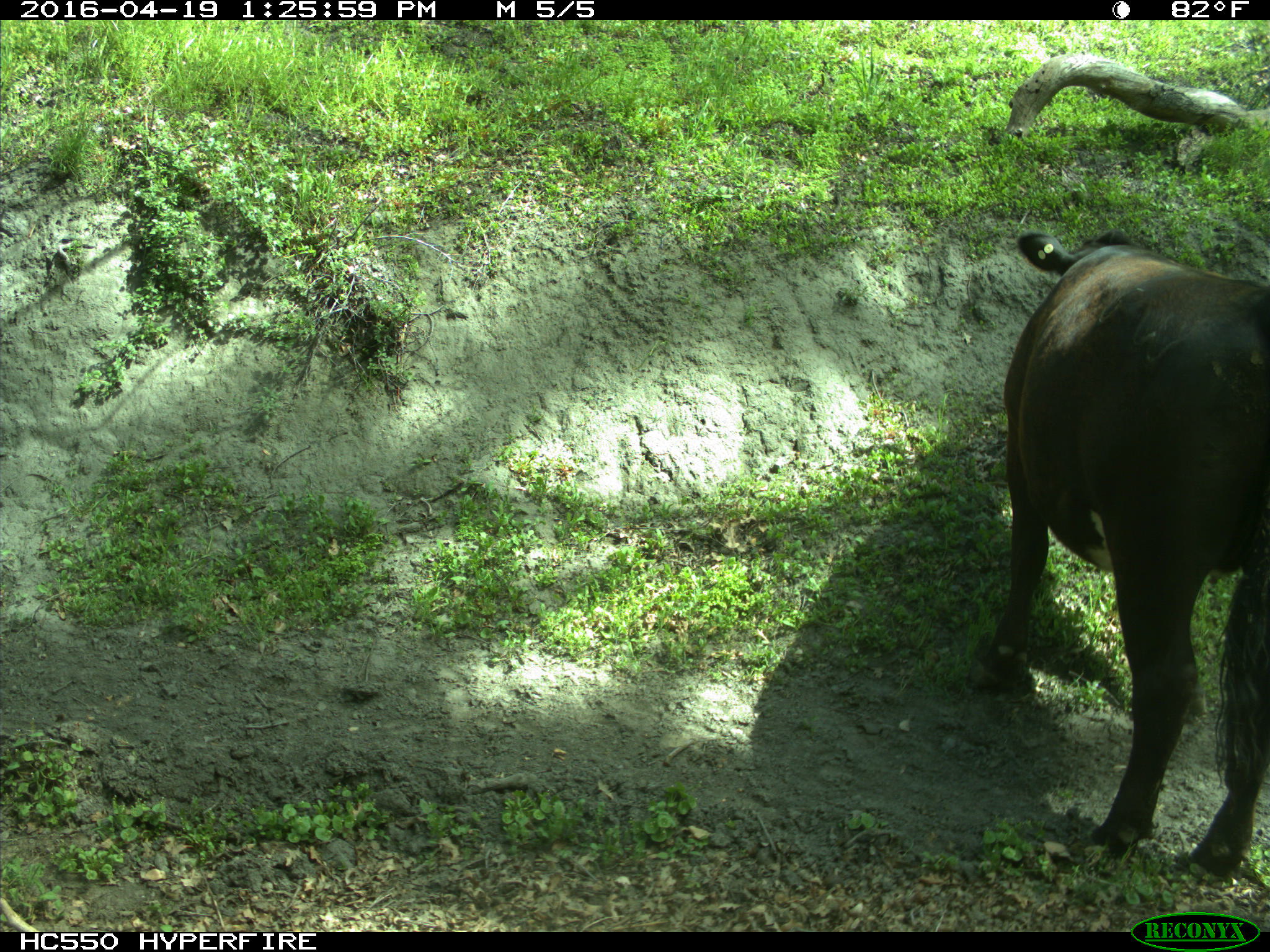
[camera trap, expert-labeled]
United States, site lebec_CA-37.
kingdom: Animalia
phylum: Chordata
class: Mammalia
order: Artiodactyla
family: Bovidae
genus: Bos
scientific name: Bos taurus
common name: domestic cow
Bos taurus (domestic cow).